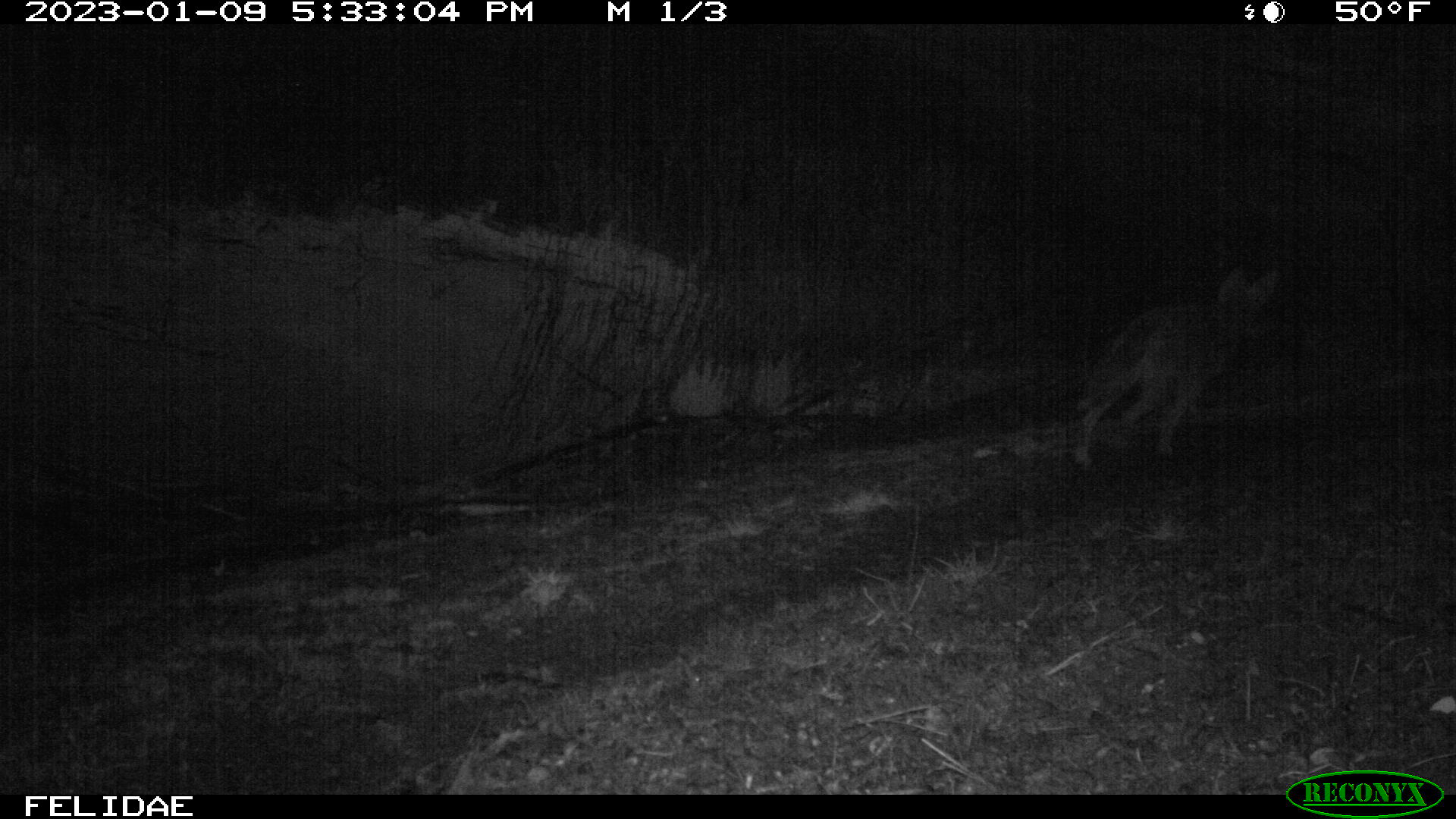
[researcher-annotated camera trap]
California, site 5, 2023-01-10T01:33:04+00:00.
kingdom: Animalia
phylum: Chordata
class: Mammalia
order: Carnivora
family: Canidae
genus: Canis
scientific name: Canis latrans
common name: coyote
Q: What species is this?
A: Coyote (Canis latrans).